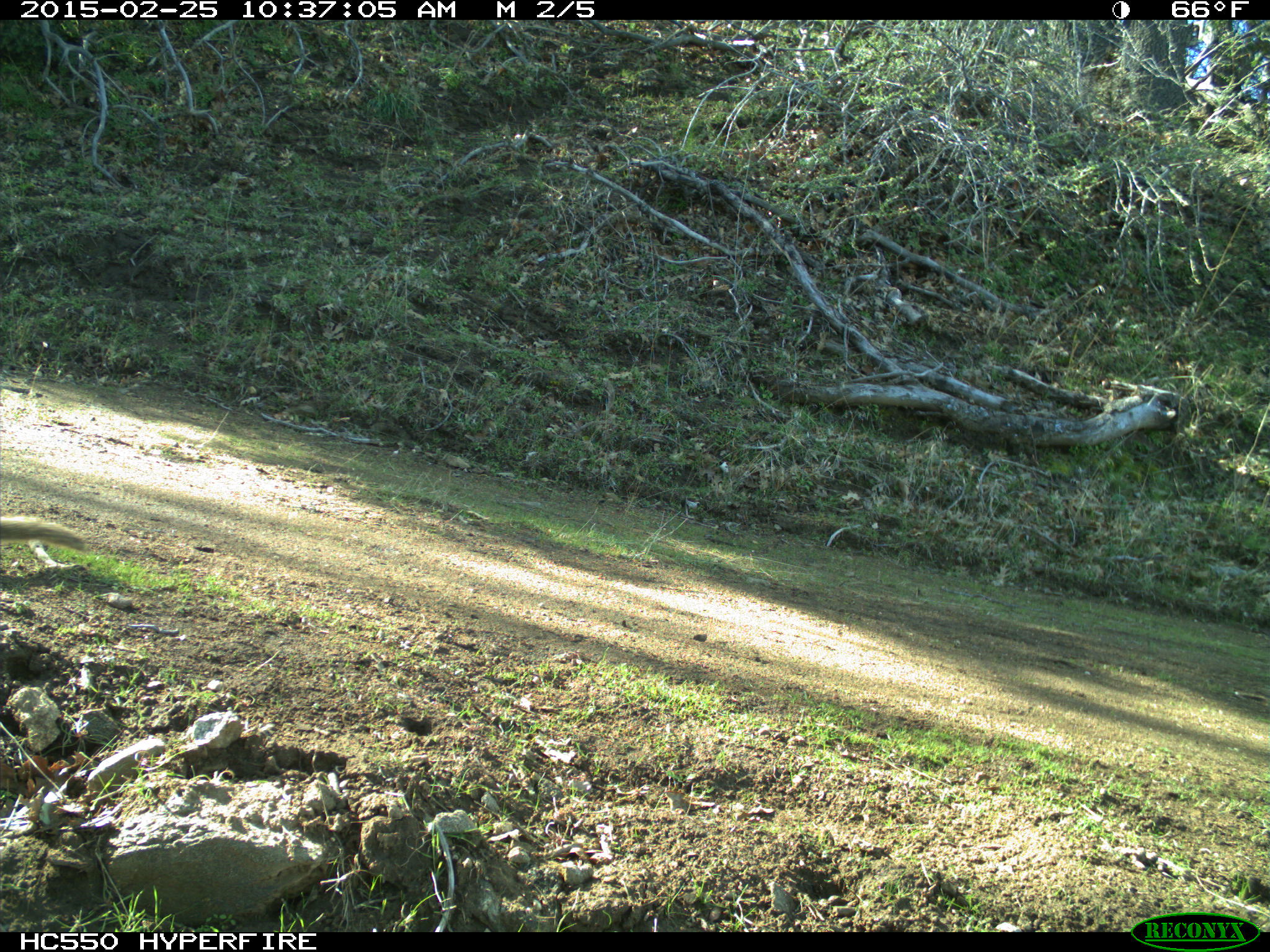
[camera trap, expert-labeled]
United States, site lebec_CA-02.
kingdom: Animalia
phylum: Chordata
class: Mammalia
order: Rodentia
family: Sciuridae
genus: Otospermophilus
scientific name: Otospermophilus beecheyi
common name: california ground squirrel